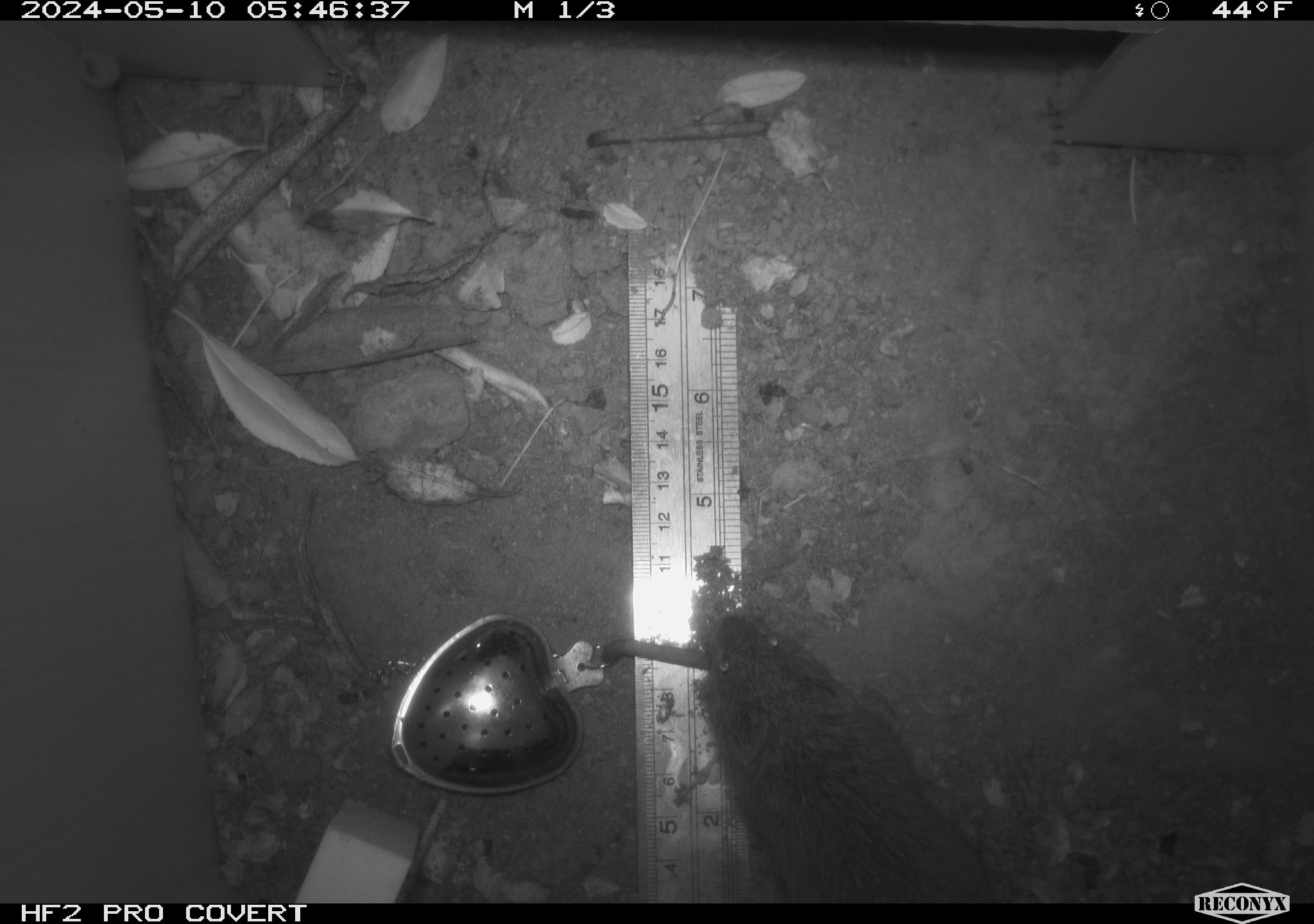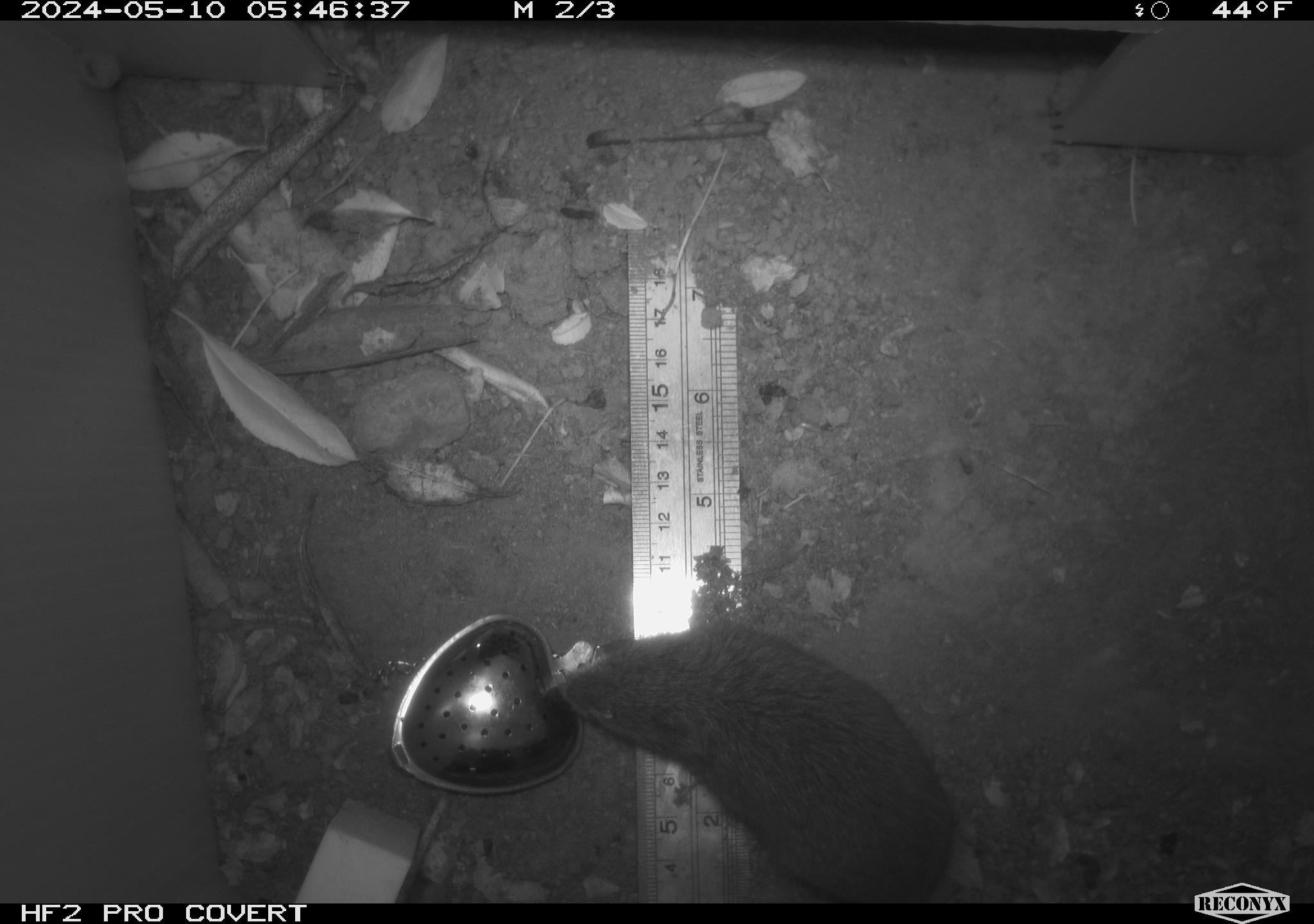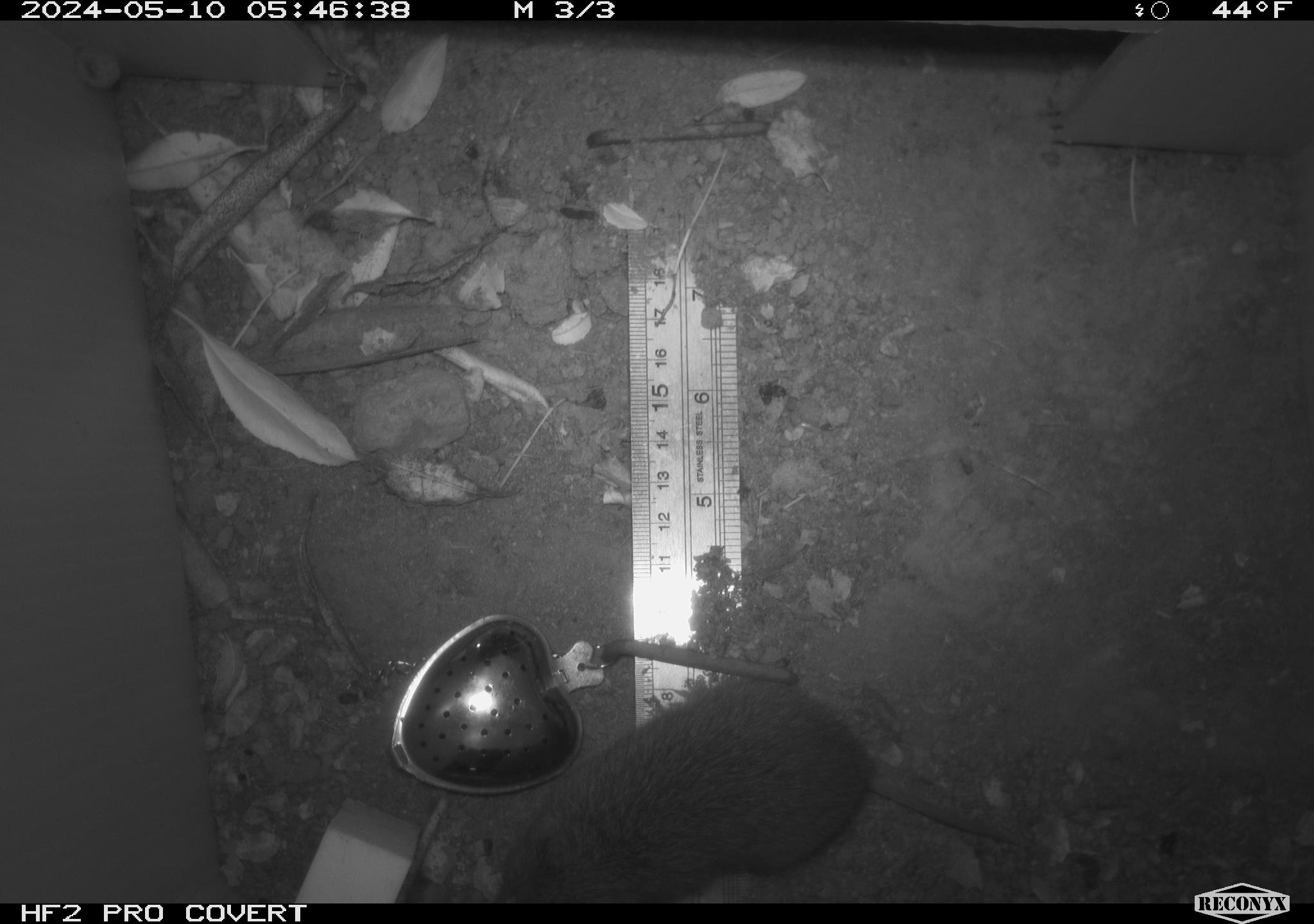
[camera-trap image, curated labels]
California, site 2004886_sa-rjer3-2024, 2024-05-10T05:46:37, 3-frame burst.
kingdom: Animalia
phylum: Chordata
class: Mammalia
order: Rodentia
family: Cricetidae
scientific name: Arvicolinae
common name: voles, lemmings, and muskrats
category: arvicolinae subfamily